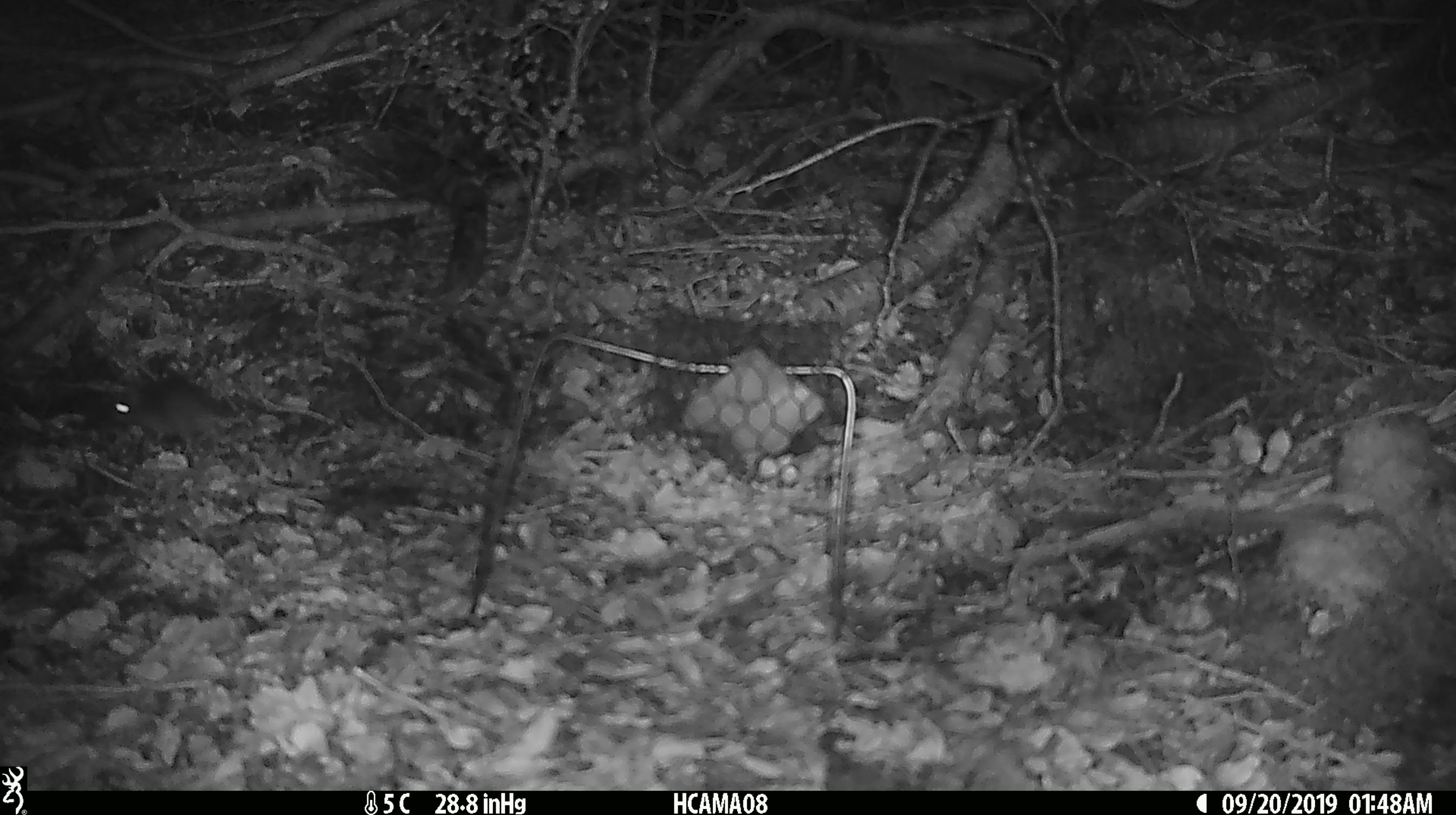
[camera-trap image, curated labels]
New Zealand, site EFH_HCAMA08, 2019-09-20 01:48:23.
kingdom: Animalia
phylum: Chordata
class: Mammalia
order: Rodentia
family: Muridae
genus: Mus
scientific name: Mus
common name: mouse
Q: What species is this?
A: Mouse (Mus).